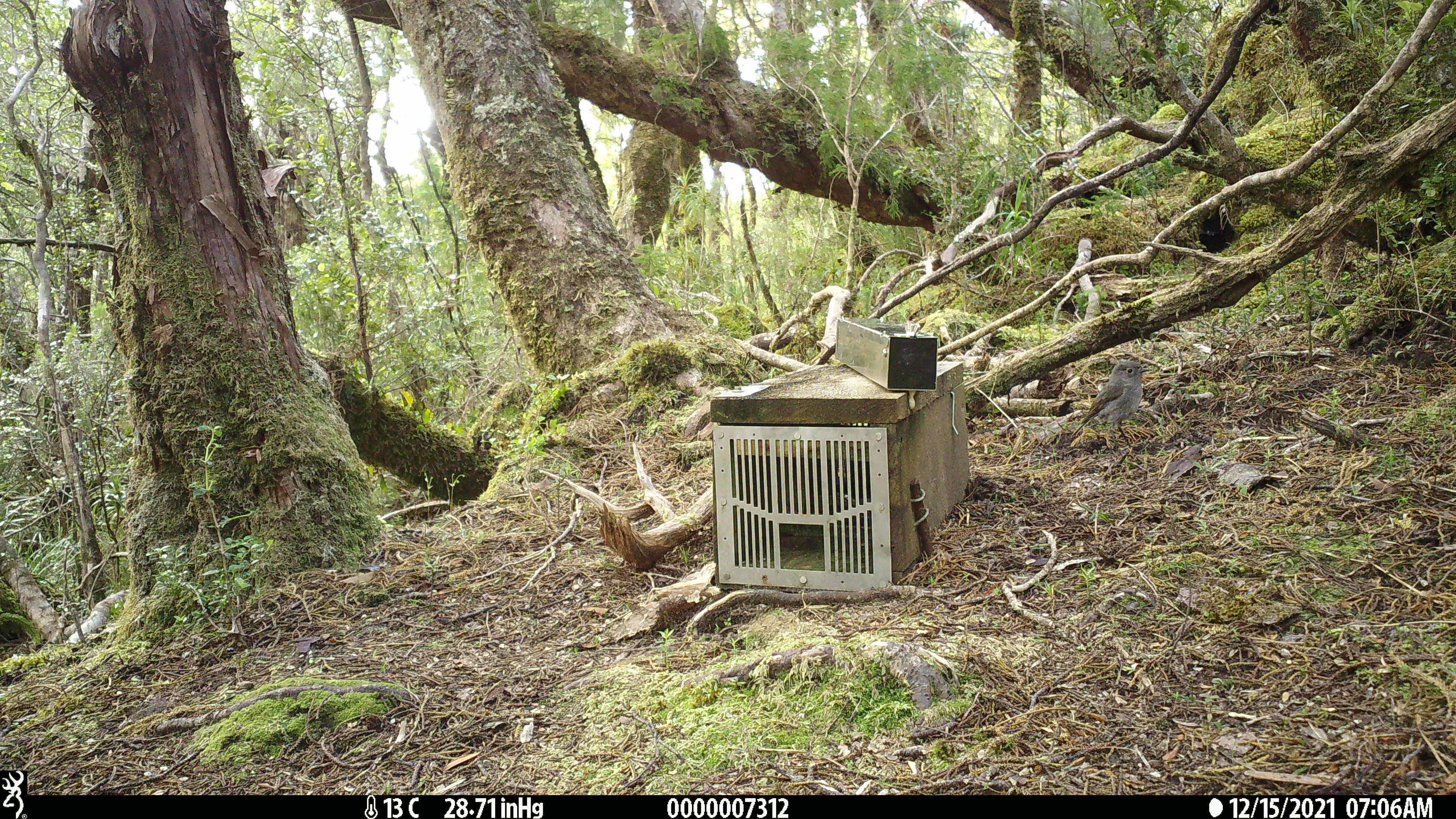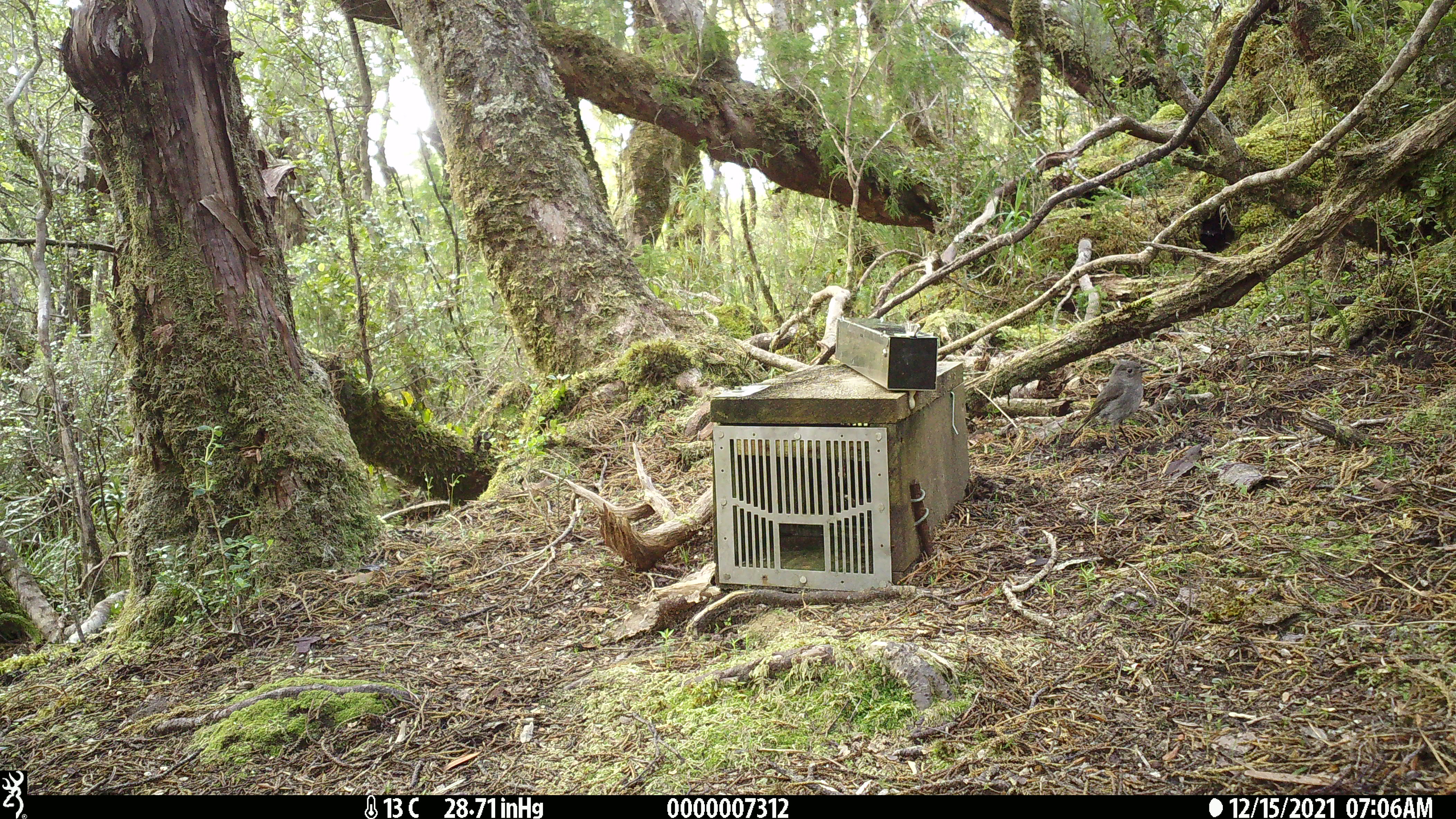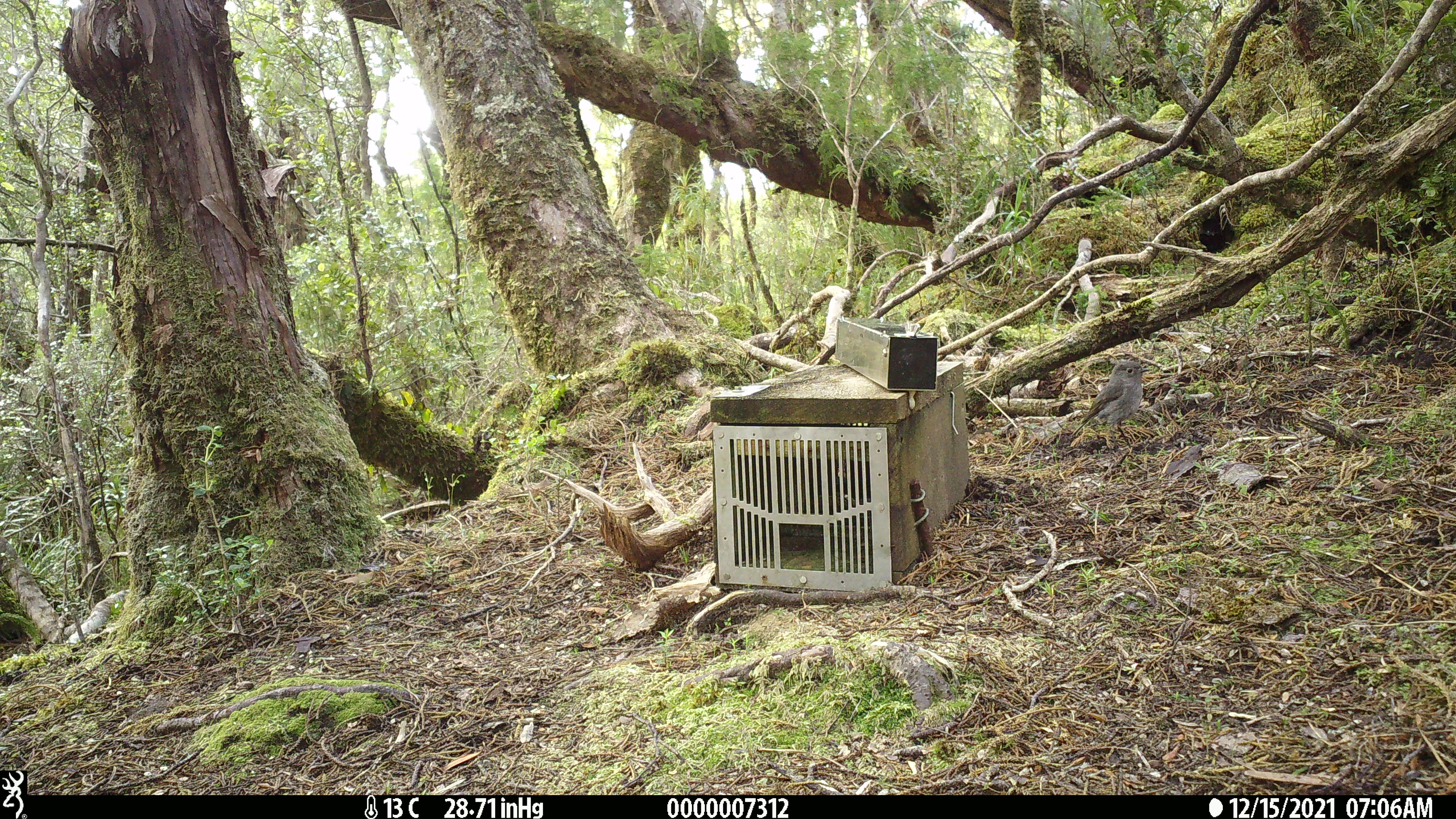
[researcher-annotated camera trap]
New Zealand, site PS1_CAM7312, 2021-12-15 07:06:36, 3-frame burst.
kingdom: Animalia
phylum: Chordata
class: Aves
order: Passeriformes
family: Petroicidae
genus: Petroica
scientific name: Petroica australis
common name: new zealand robin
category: robin